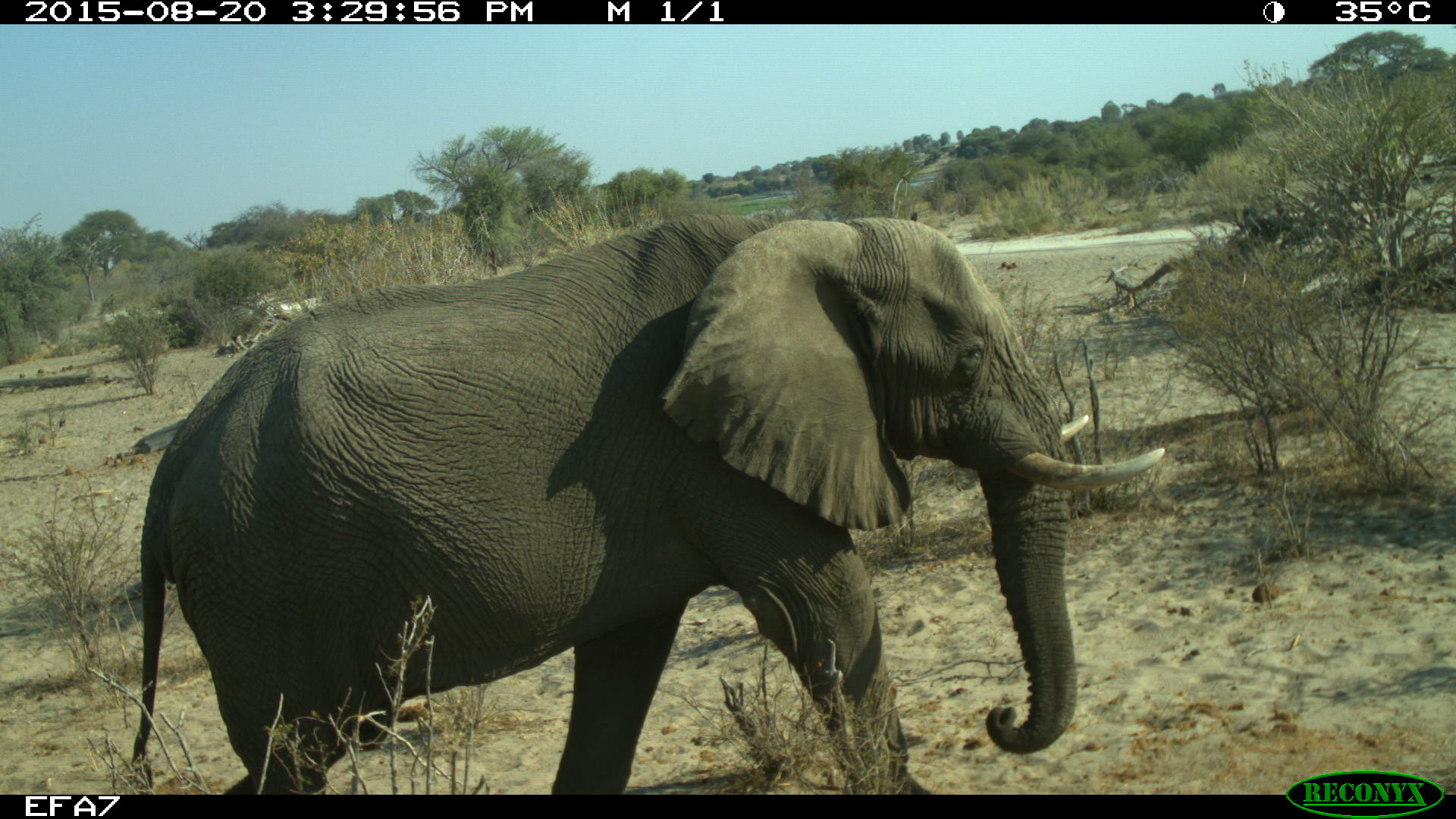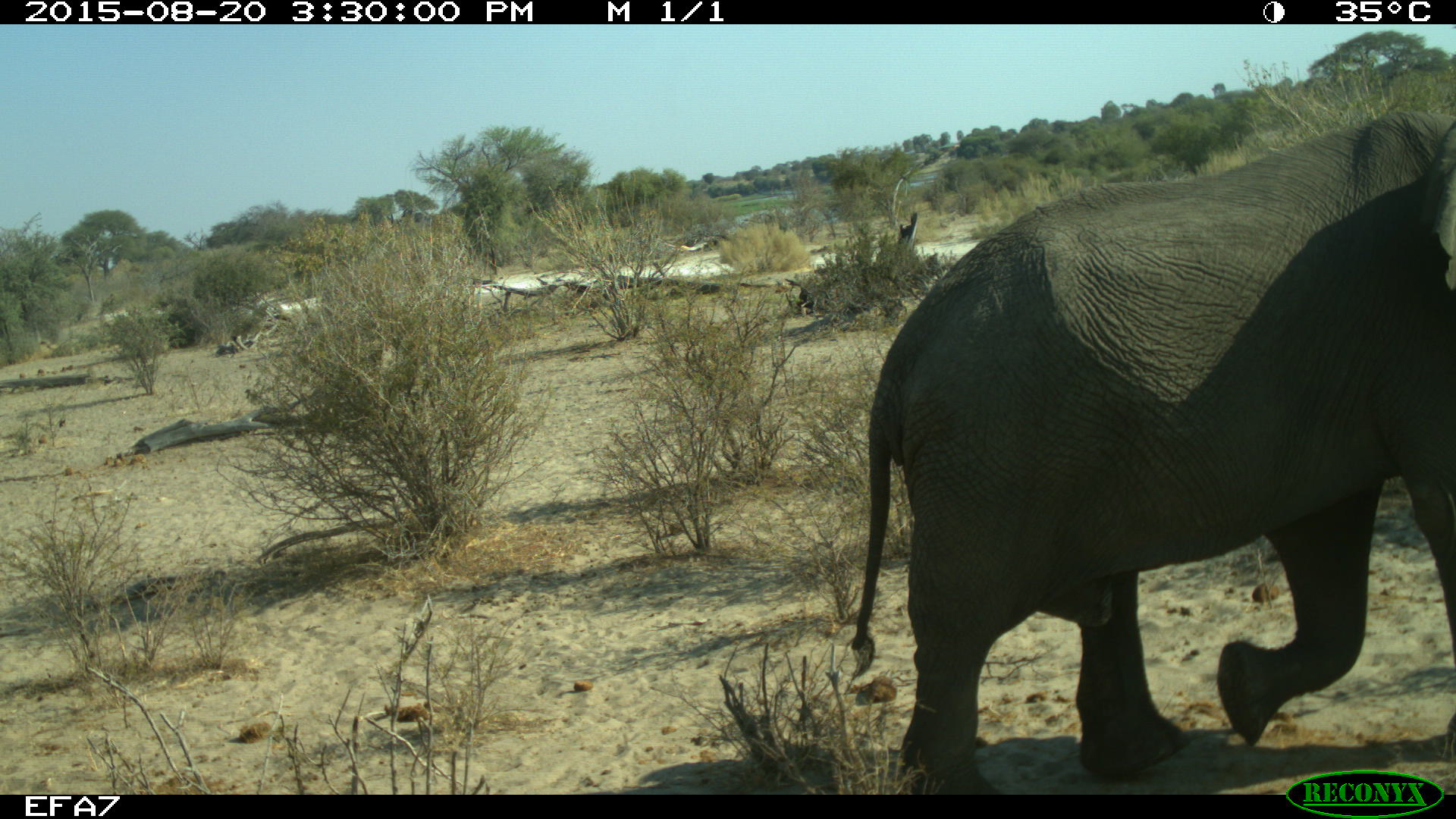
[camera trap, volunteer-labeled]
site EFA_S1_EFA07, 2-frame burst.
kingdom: Animalia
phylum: Chordata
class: Mammalia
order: Proboscidea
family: Elephantidae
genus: Loxodonta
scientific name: Loxodonta africana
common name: african bush elephant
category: elephant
Elephant (african bush elephant) (Loxodonta africana), count 1. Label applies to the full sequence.